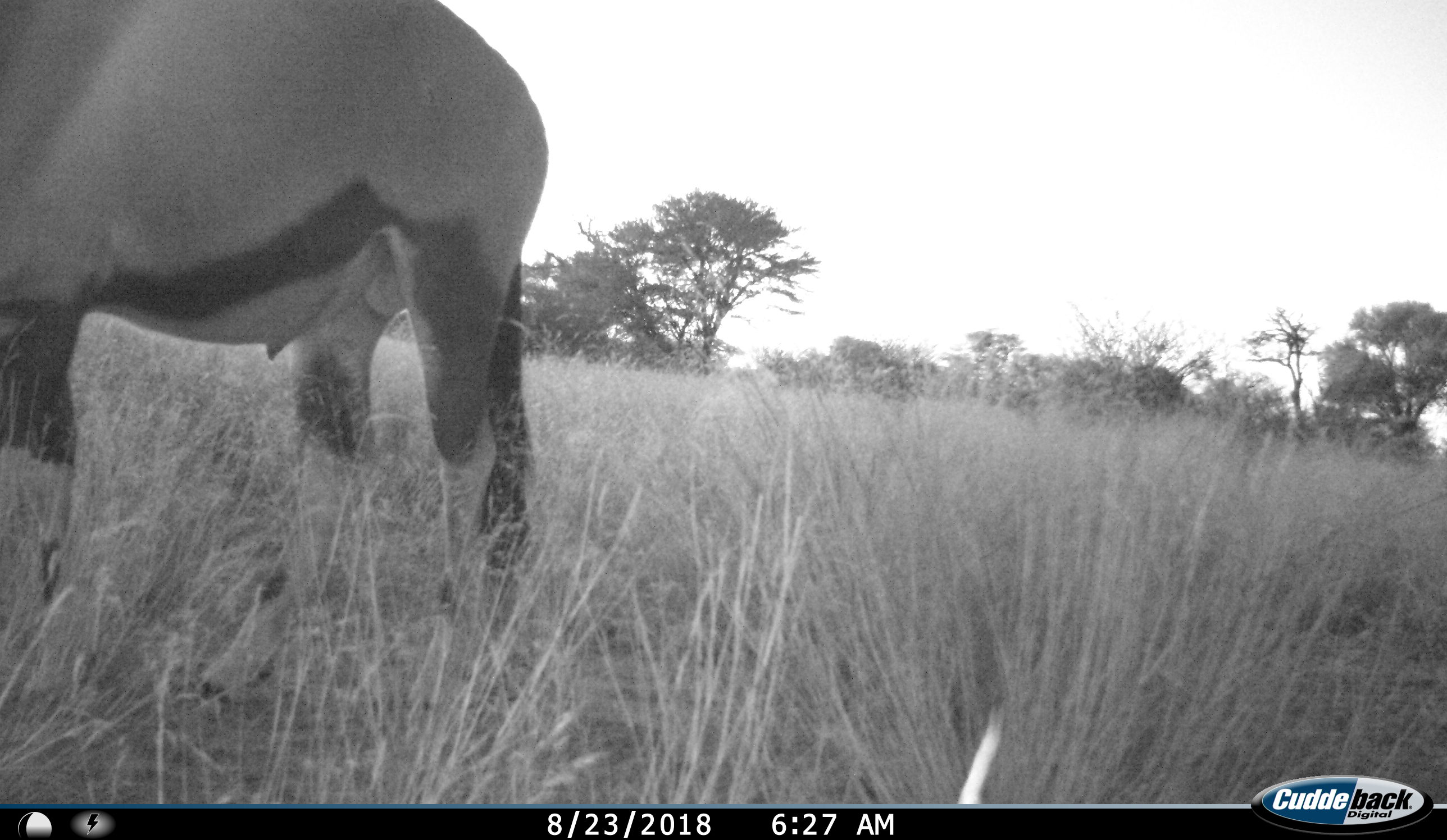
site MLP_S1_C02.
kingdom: Animalia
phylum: Chordata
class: Mammalia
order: Artiodactyla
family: Bovidae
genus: Oryx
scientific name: Oryx gazella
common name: gemsbok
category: oryx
Oryx (gemsbok) (Oryx gazella), count 1. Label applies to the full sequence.